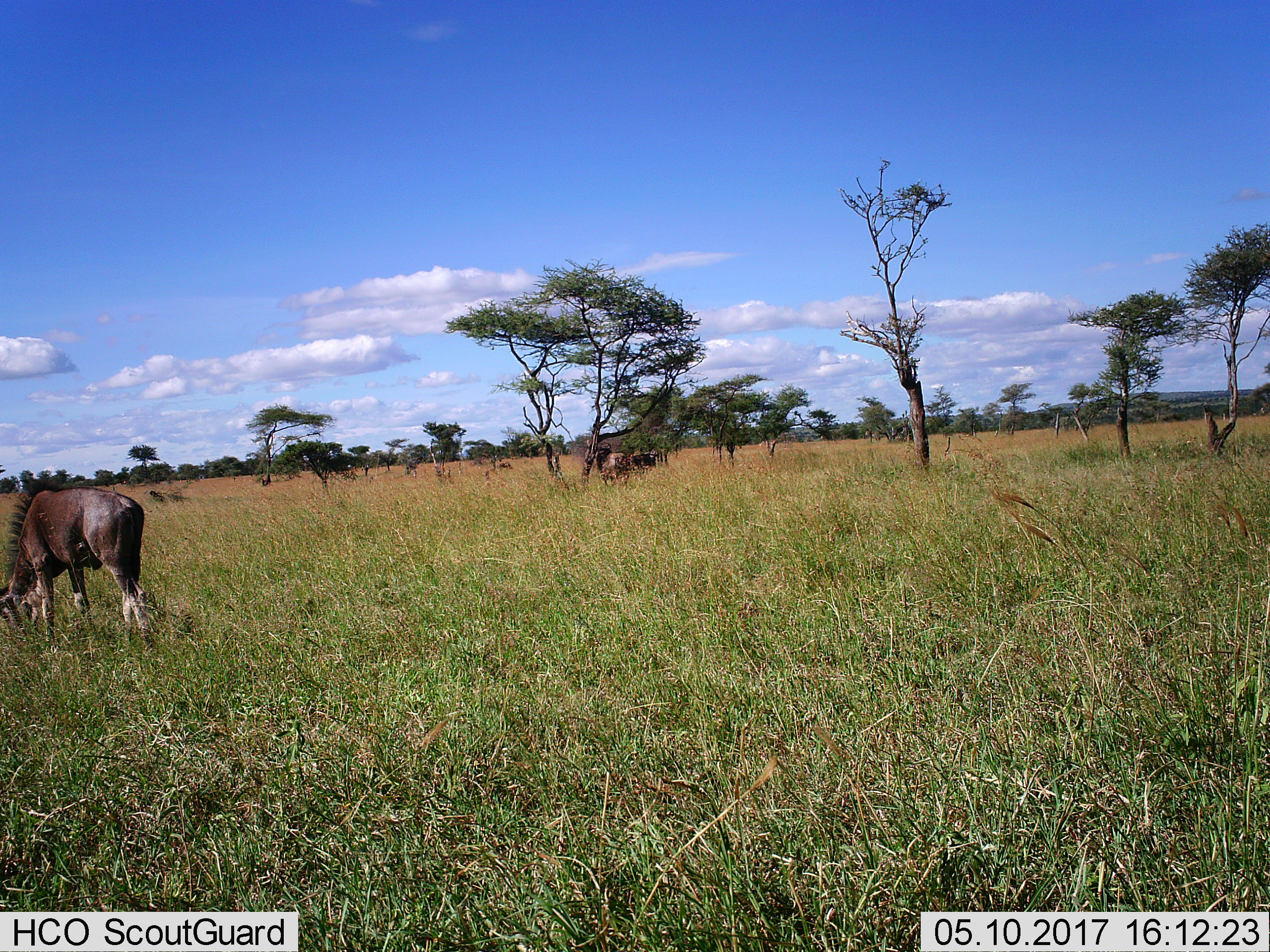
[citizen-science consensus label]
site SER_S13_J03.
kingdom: Animalia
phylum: Chordata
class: Mammalia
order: Artiodactyla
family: Bovidae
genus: Connochaetes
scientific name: Connochaetes taurinus taurinus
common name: blue wildebeest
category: wildebeestblue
Wildebeestblue (blue wildebeest) (Connochaetes taurinus taurinus), count 3. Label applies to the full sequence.